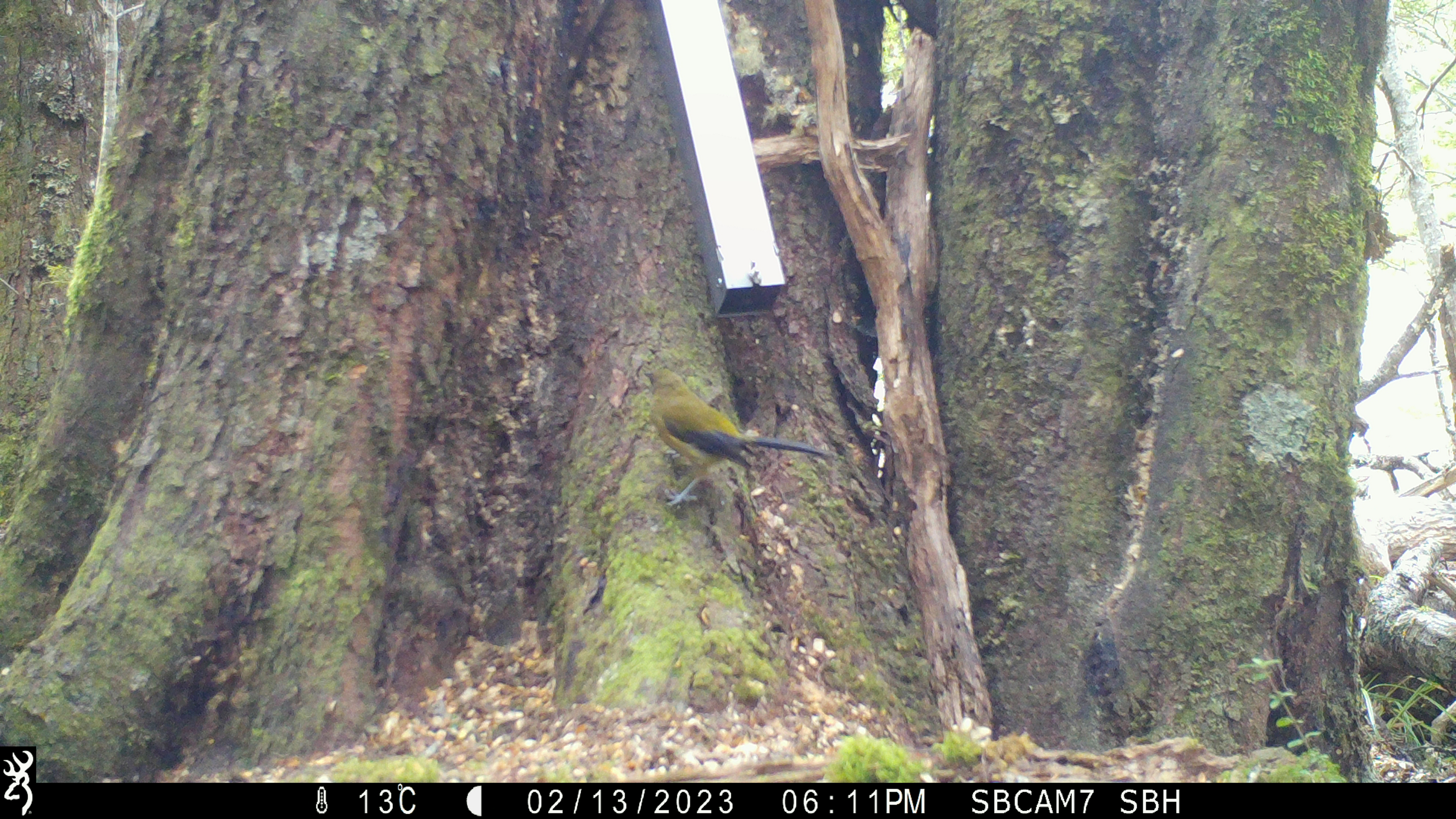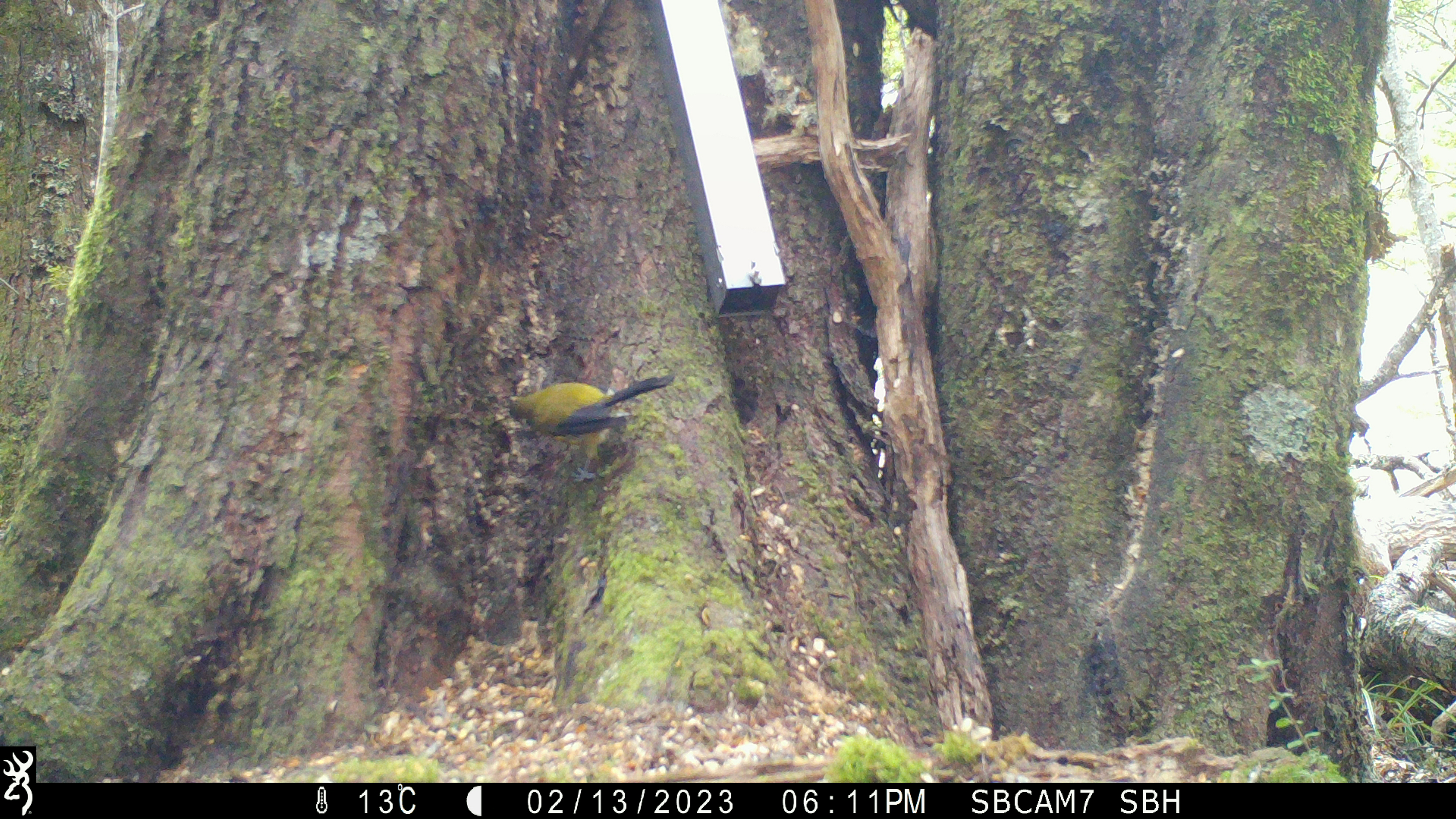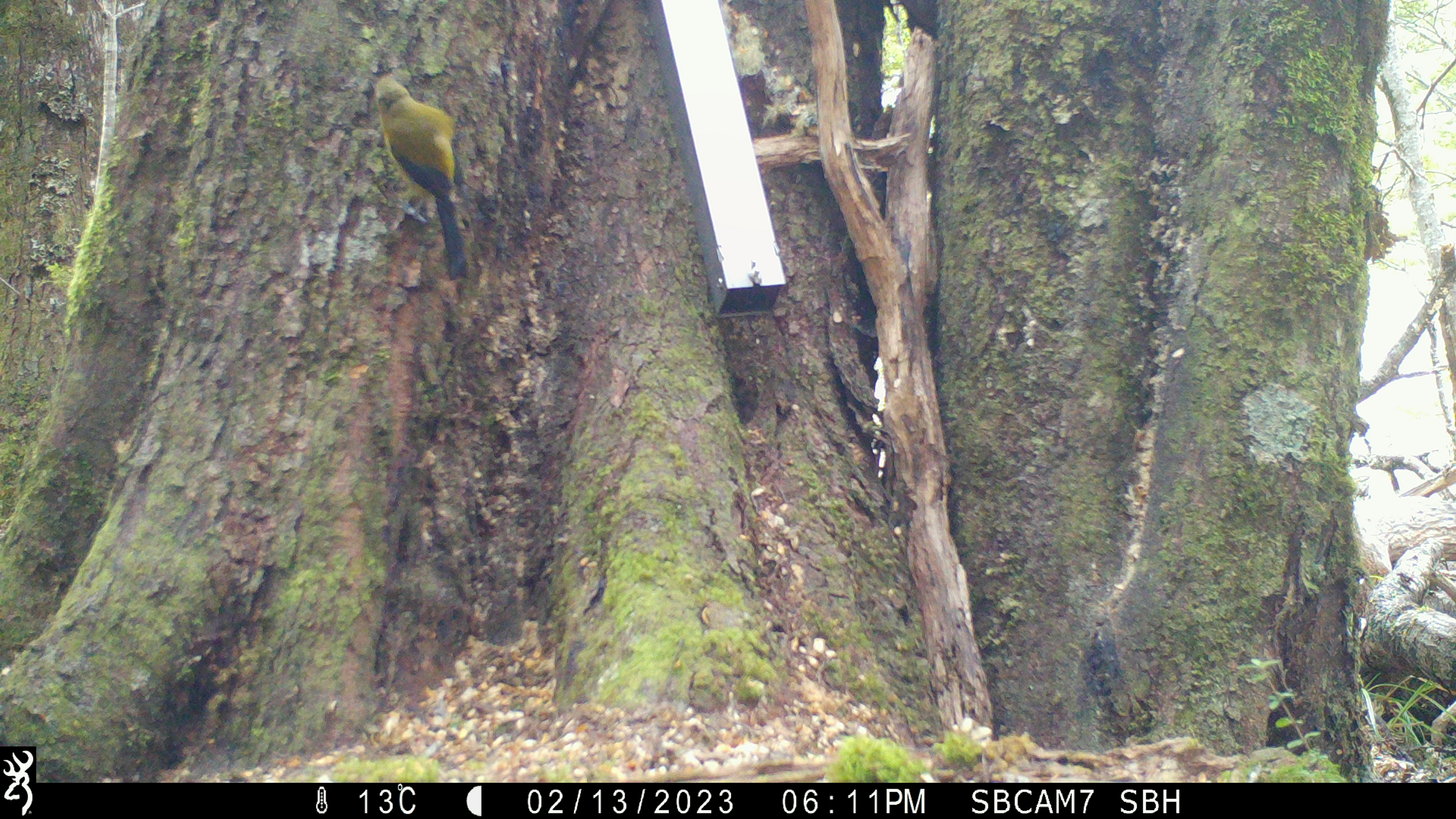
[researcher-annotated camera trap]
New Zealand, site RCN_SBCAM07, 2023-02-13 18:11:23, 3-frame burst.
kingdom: Animalia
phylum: Chordata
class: Aves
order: Passeriformes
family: Meliphagidae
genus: Anthornis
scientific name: Anthornis melanura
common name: new zealand bellbird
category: bellbird